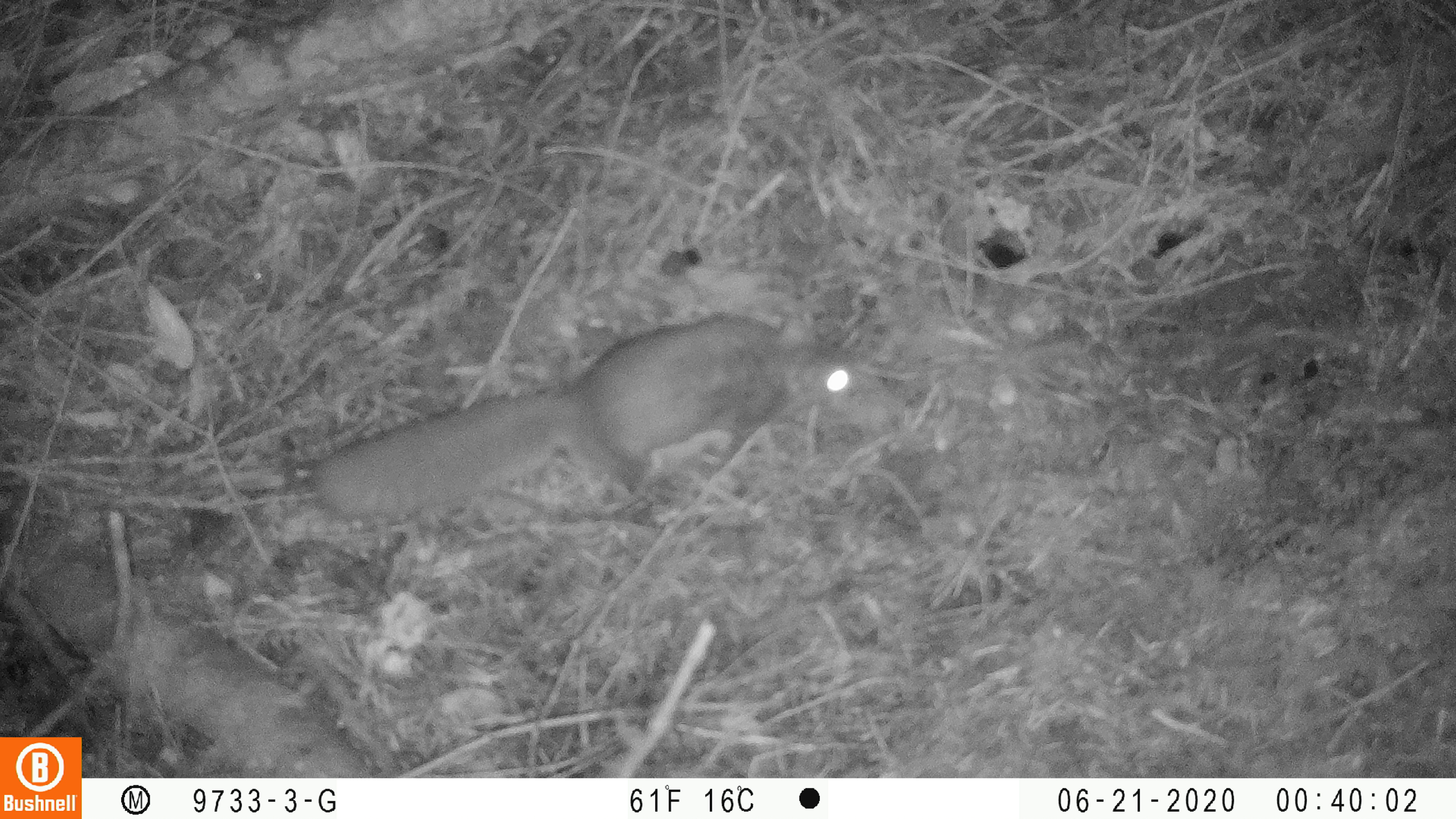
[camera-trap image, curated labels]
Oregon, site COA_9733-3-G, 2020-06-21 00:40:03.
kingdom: Animalia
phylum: Chordata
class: Mammalia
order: Rodentia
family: Sciuridae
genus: Glaucomys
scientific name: Glaucomys oregonensis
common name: humboldt's flying squirrel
Humboldt's flying squirrel (Glaucomys oregonensis).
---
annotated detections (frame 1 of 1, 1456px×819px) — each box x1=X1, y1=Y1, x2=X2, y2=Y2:
humboldt's flying squirrel: x1=301, y1=296, x2=865, y2=529